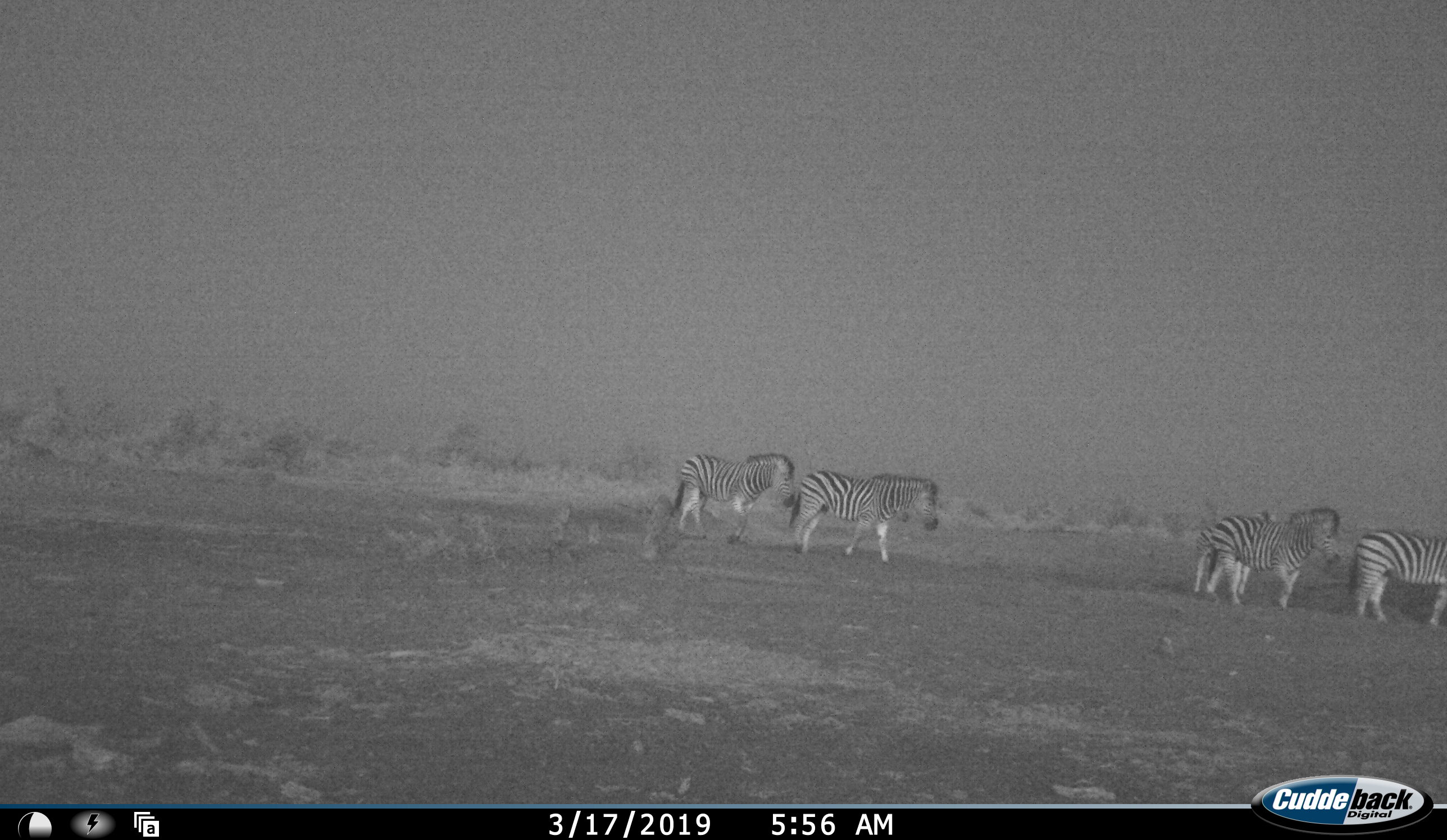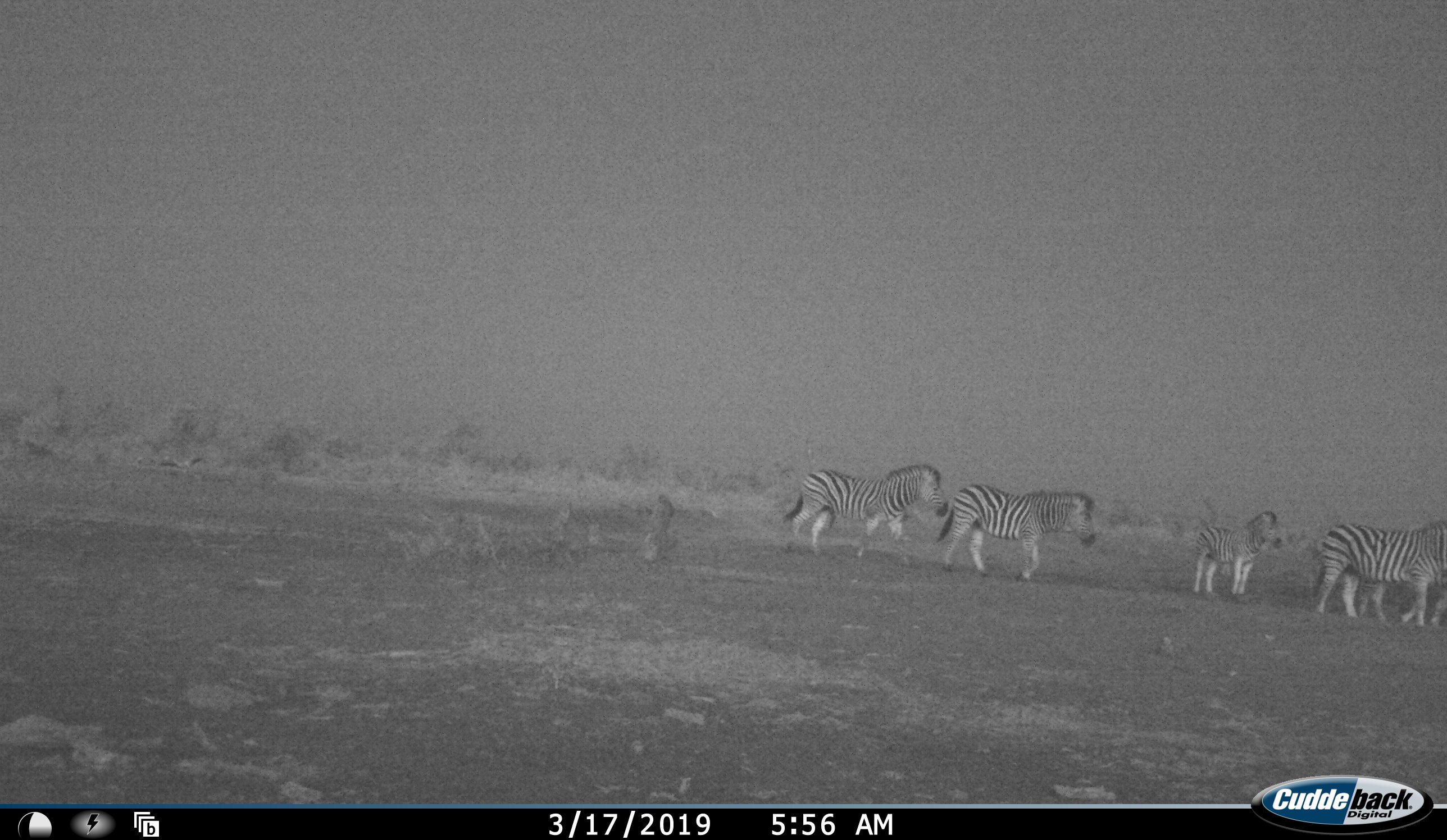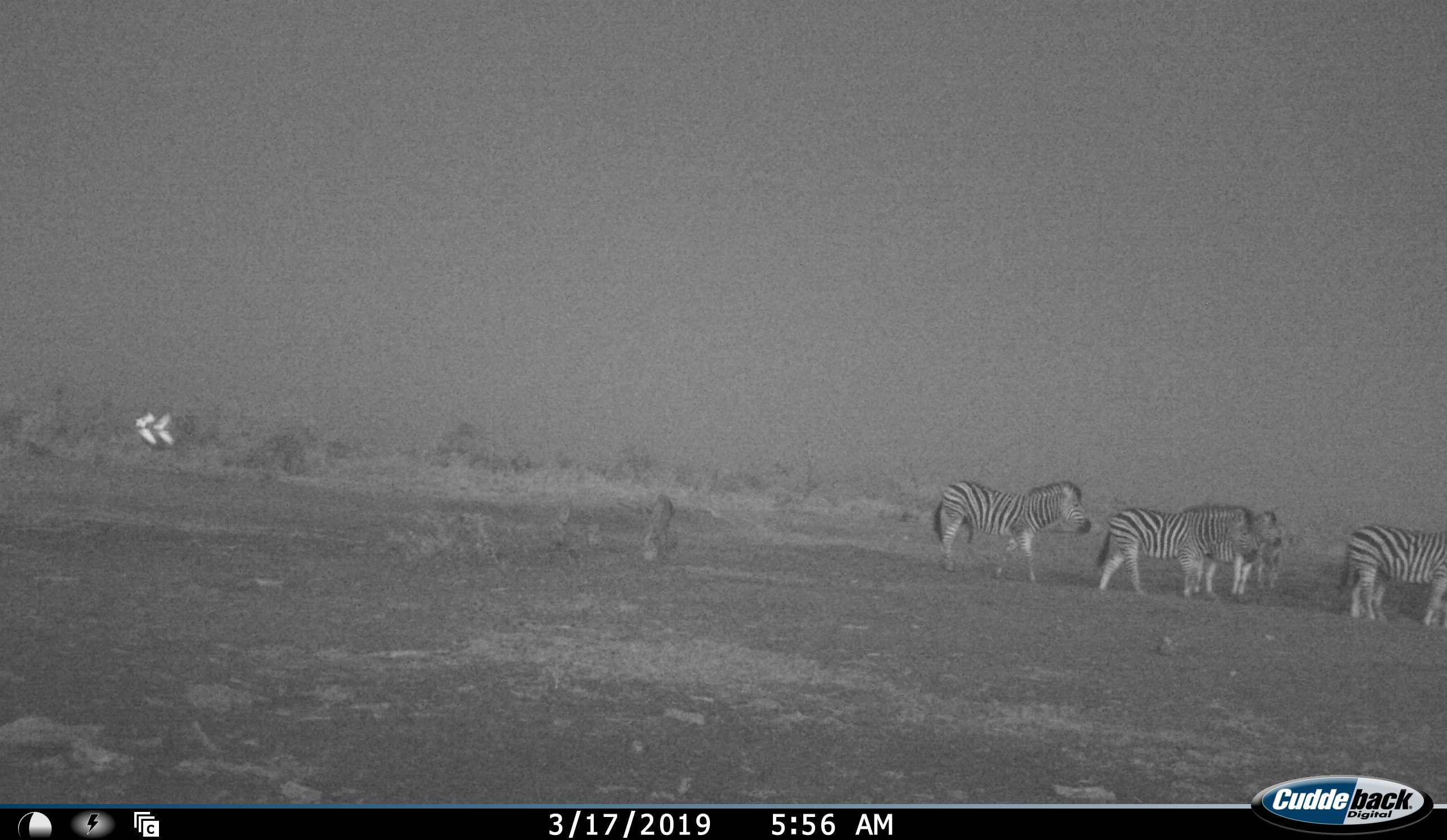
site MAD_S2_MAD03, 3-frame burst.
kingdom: Animalia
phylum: Chordata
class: Mammalia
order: Perissodactyla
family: Equidae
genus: Equus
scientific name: Equus quagga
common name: plains zebra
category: zebraplains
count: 5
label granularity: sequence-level